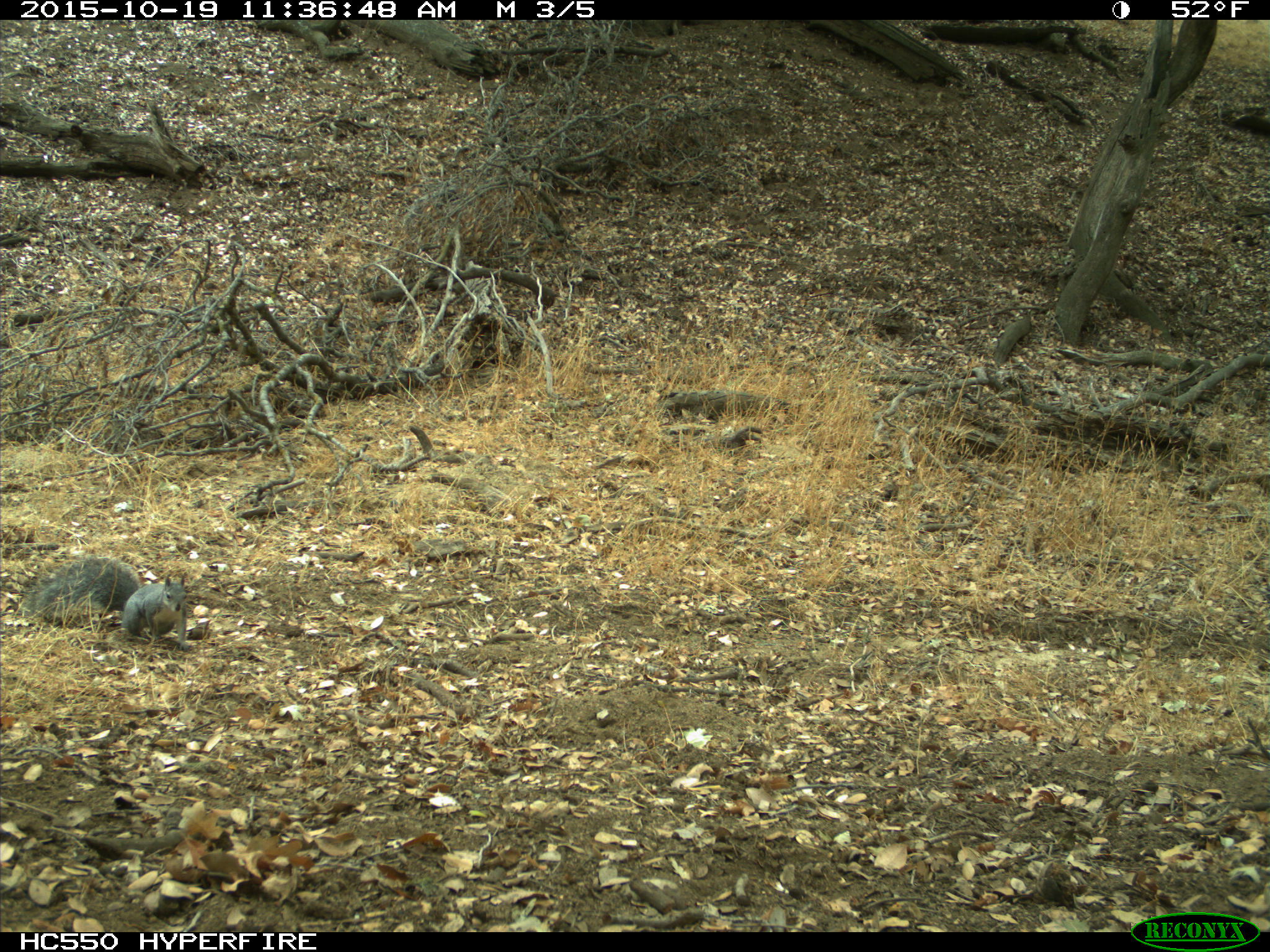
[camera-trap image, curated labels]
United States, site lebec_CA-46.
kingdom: Animalia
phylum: Chordata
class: Mammalia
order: Rodentia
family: Sciuridae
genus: Sciurus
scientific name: Sciurus carolinensis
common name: eastern gray squirrel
Sciurus carolinensis (eastern gray squirrel).